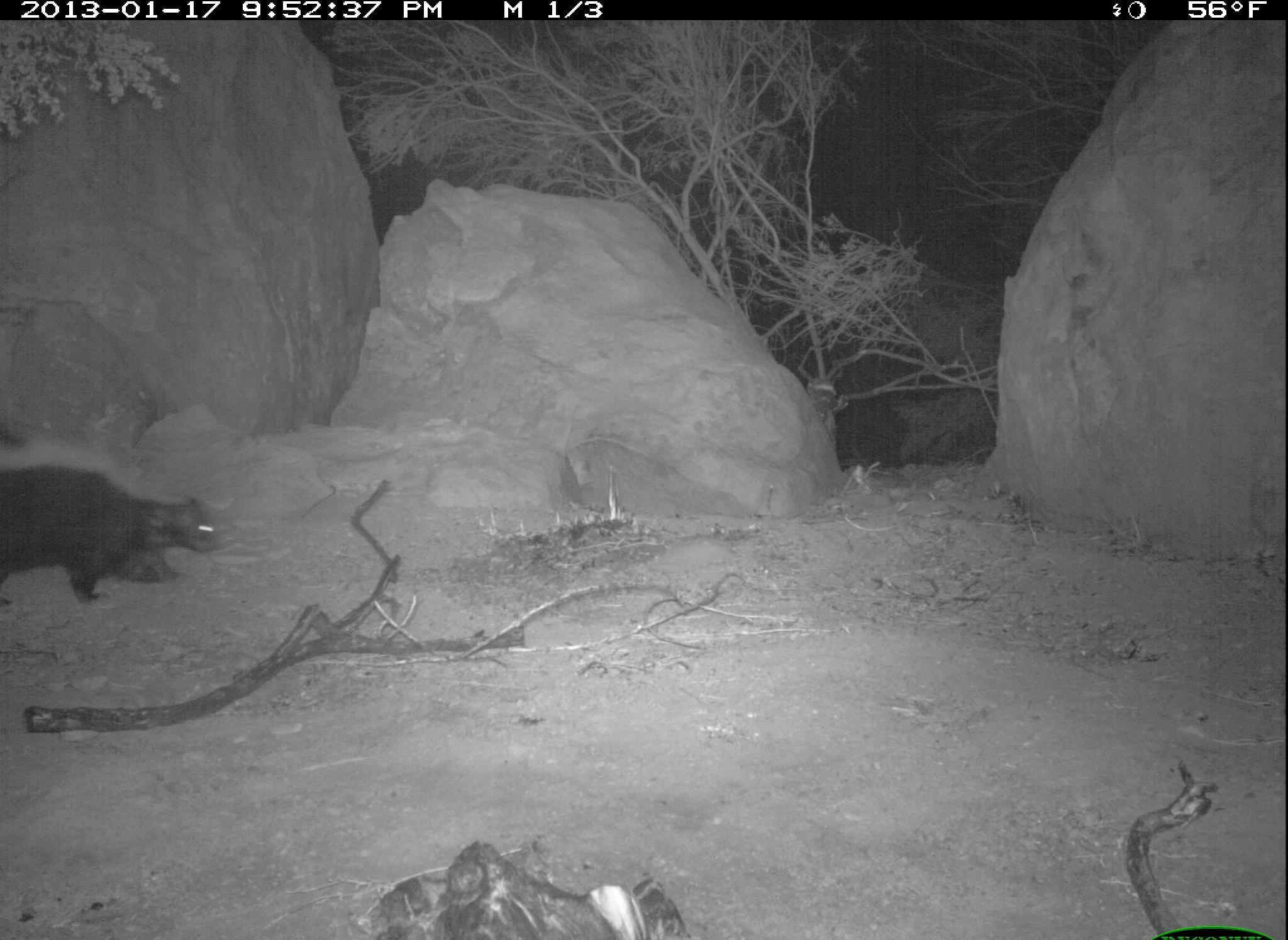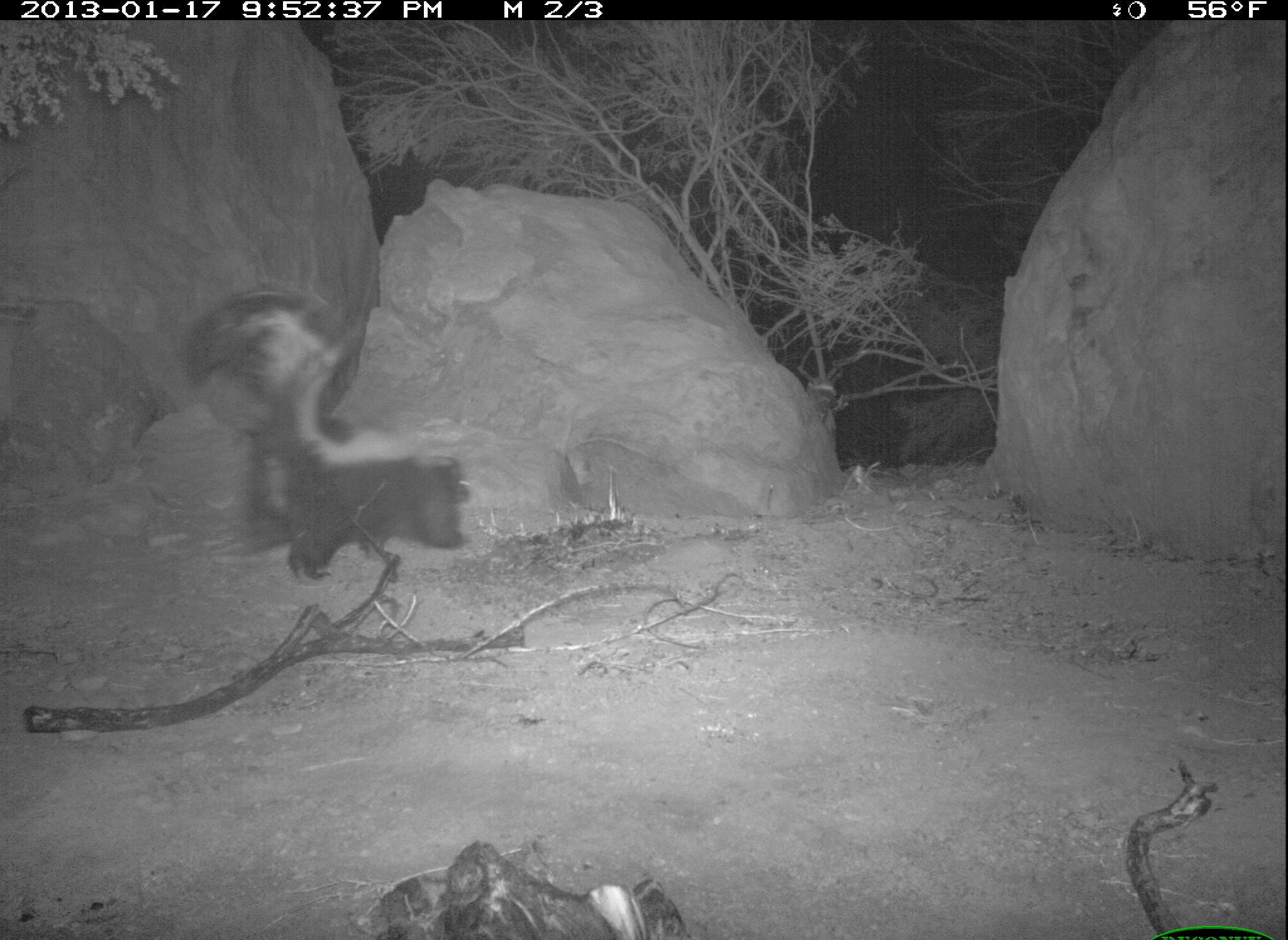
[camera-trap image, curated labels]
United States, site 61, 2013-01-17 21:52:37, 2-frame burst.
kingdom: Animalia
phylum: Chordata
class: Mammalia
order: Carnivora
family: Mephitidae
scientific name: Mephitidae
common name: skunk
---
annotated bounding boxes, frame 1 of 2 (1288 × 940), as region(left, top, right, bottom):
skunk: region(3, 449, 238, 617)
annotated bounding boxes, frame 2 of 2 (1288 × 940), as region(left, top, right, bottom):
skunk: region(156, 258, 481, 585)